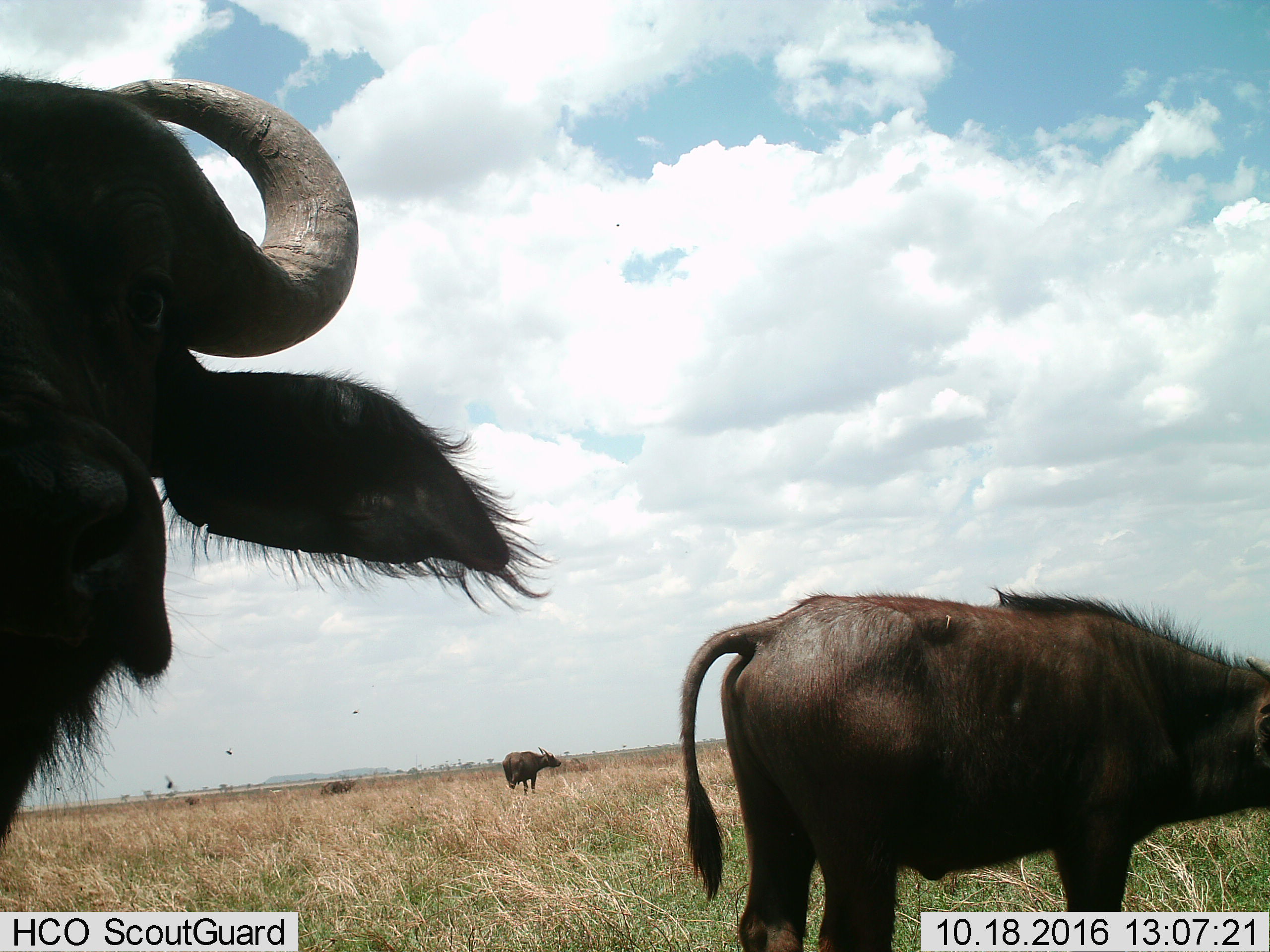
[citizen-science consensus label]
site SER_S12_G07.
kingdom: Animalia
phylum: Chordata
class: Mammalia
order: Artiodactyla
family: Bovidae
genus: Syncerus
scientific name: Syncerus caffer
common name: african buffalo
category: buffalo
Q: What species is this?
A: Buffalo (african buffalo) (Syncerus caffer).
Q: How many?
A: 3.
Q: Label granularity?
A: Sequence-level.